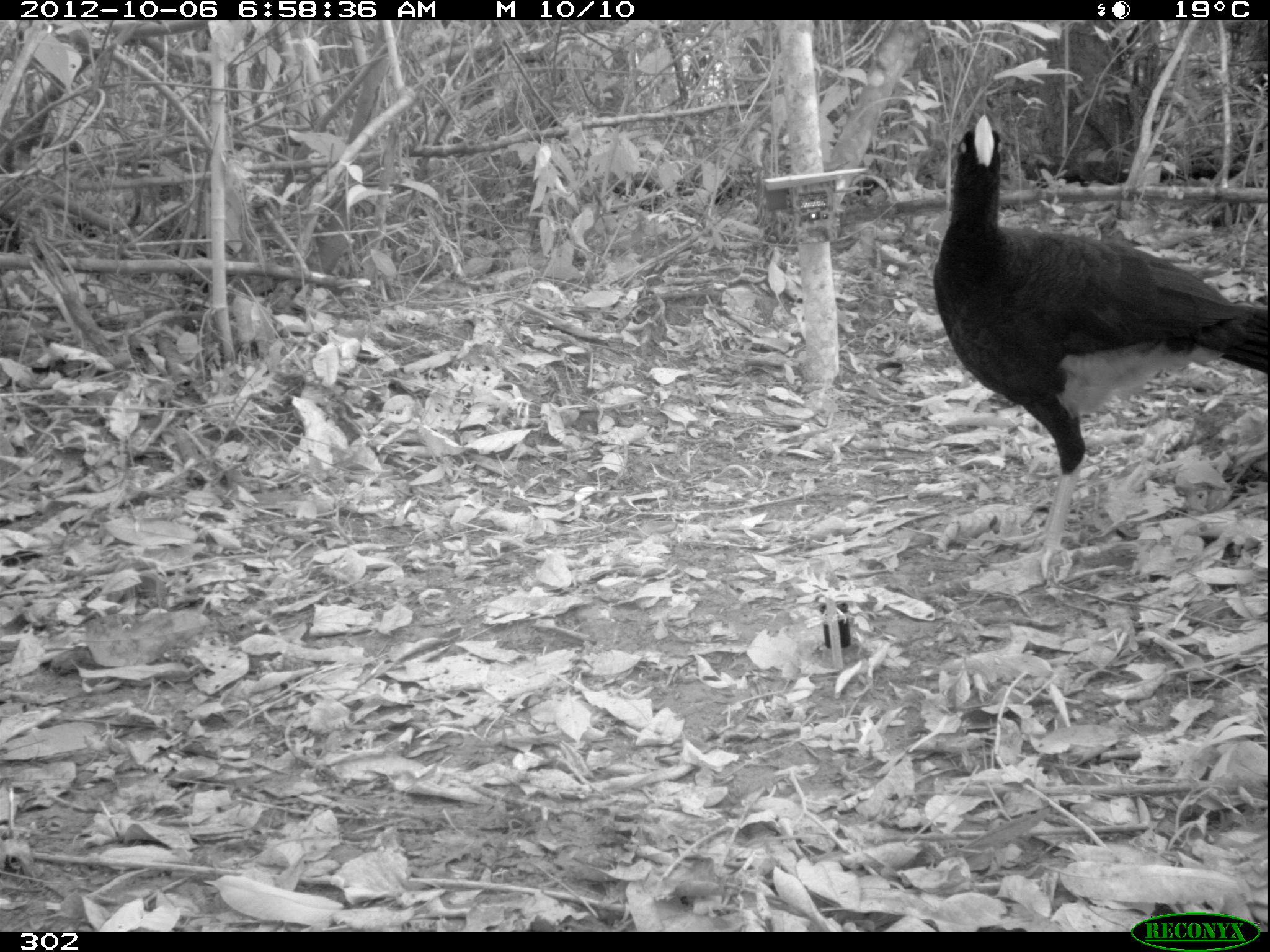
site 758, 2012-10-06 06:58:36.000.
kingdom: Animalia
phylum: Chordata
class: Aves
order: Galliformes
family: Cracidae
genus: Mitu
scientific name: Mitu tuberosum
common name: razor-billed curassow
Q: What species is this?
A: Mitu tuberosum (razor-billed curassow).